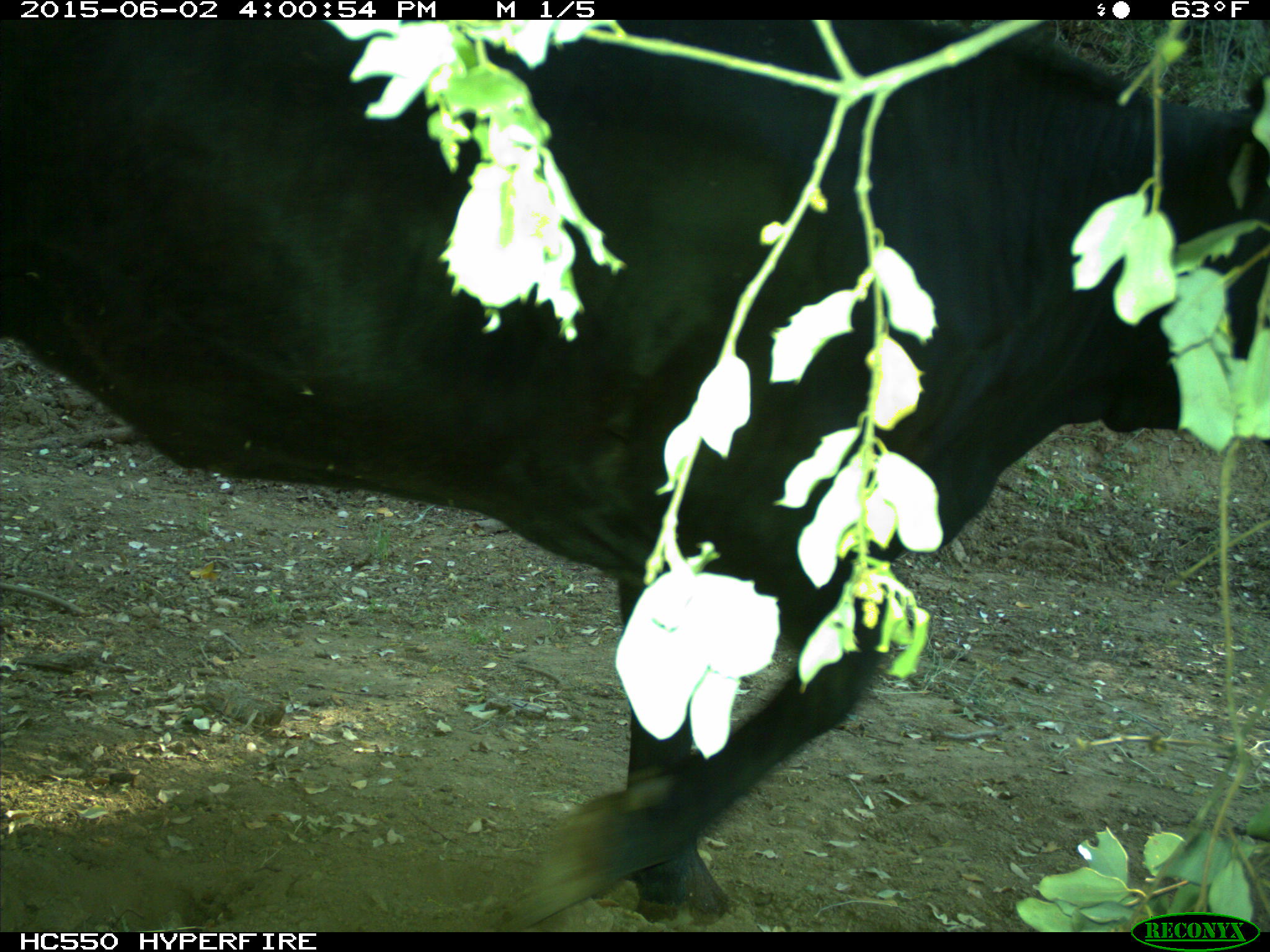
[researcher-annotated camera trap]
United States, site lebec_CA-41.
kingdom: Animalia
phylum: Chordata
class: Mammalia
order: Artiodactyla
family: Bovidae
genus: Bos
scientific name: Bos taurus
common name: domestic cow